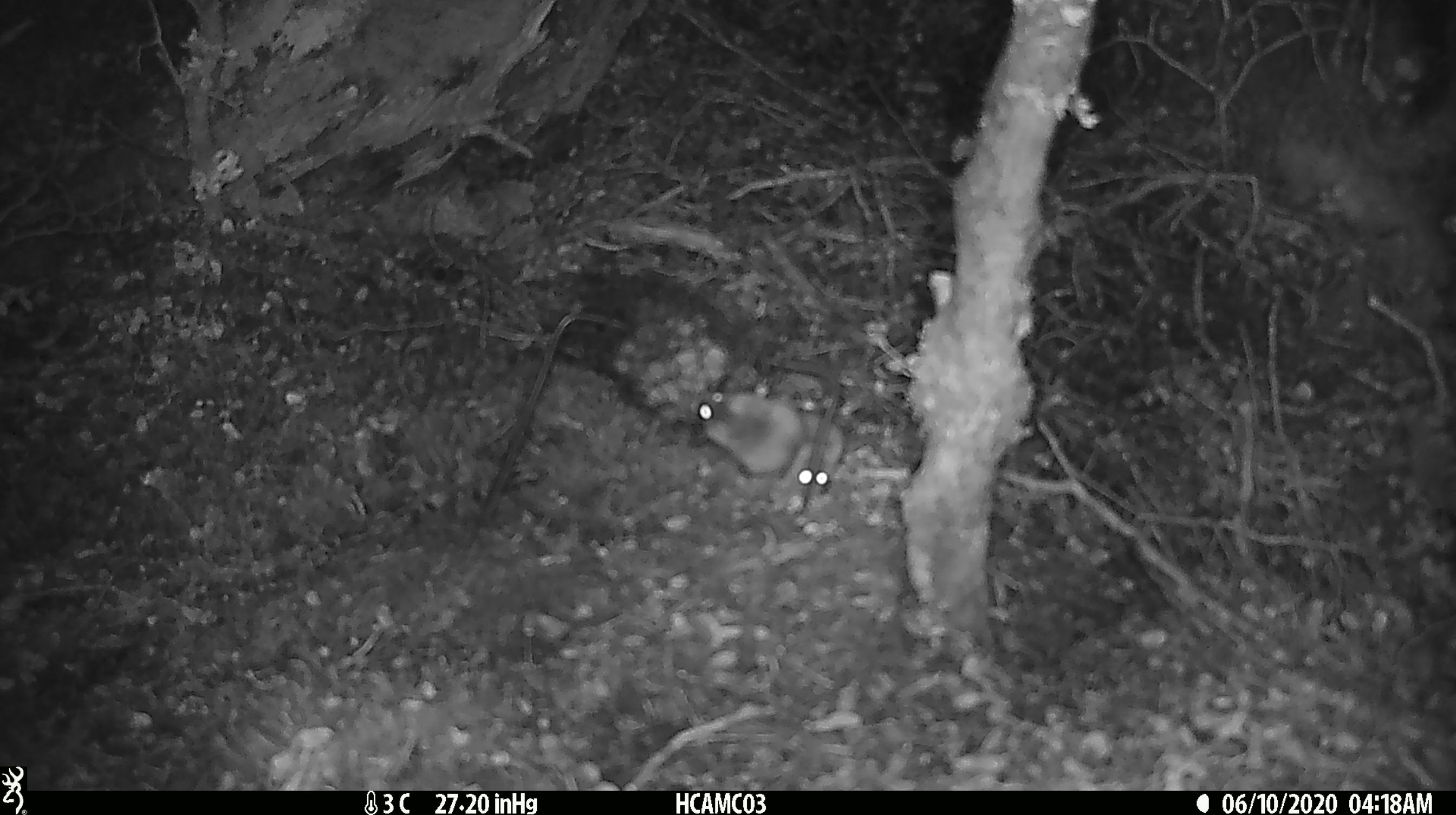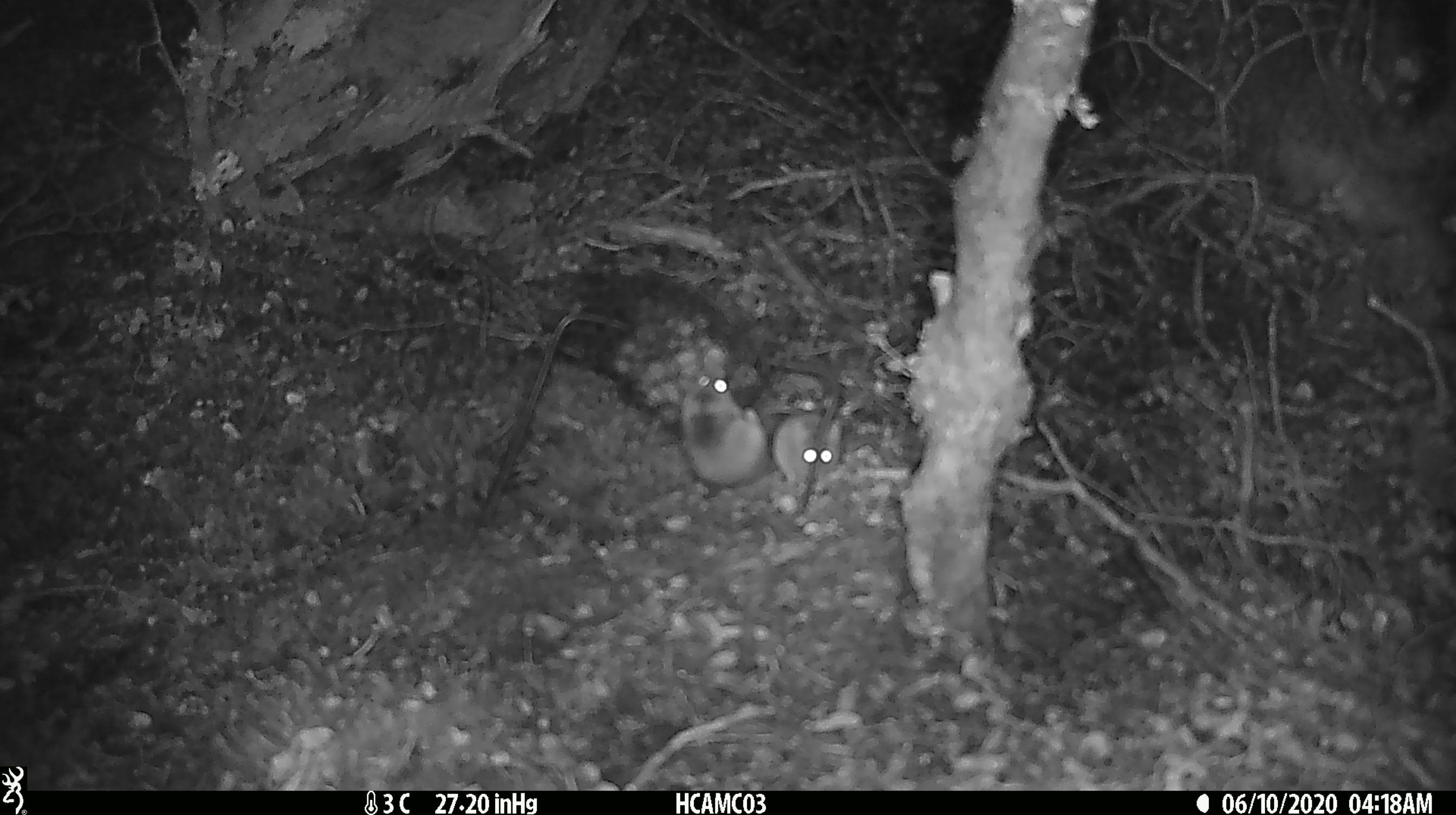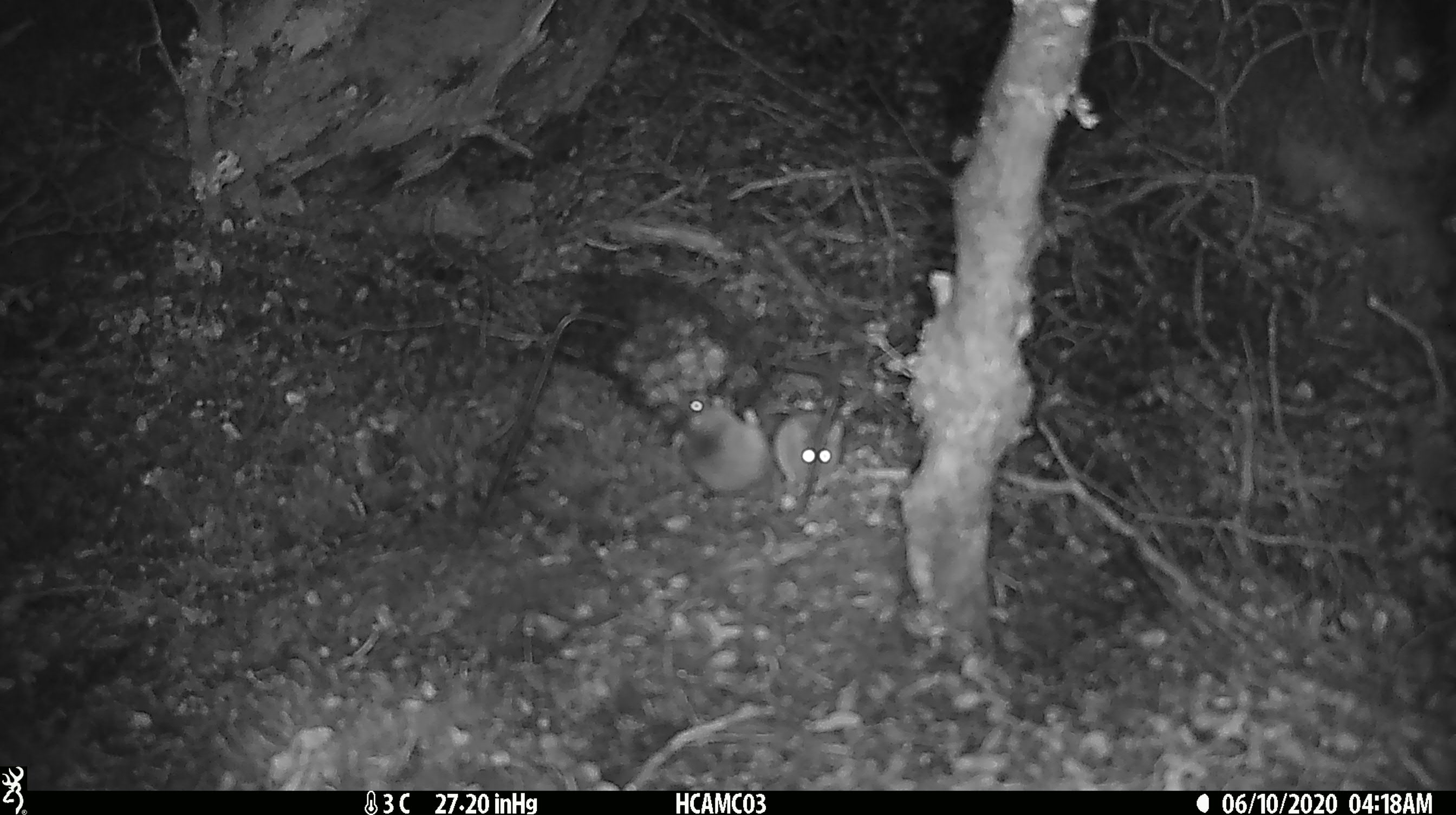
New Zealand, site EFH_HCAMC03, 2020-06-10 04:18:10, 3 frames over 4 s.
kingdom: Animalia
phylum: Chordata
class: Mammalia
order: Rodentia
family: Muridae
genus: Mus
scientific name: Mus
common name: mouse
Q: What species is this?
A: Mouse (Mus).